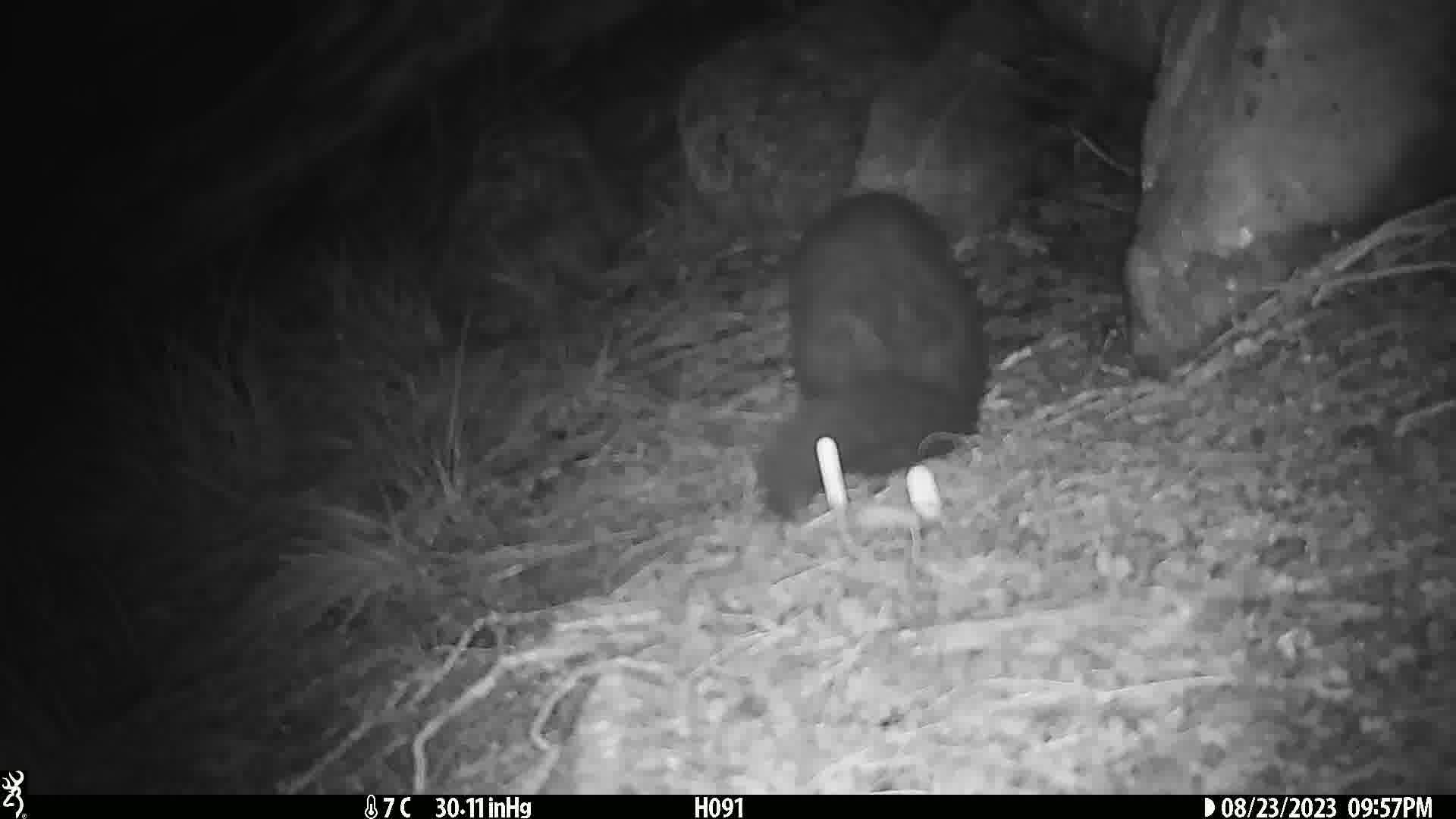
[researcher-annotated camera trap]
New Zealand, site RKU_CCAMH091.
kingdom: Animalia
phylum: Chordata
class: Mammalia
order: Diprotodontia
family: Phalangeridae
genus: Trichosurus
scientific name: Trichosurus vulpecula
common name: common brushtail possum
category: possum